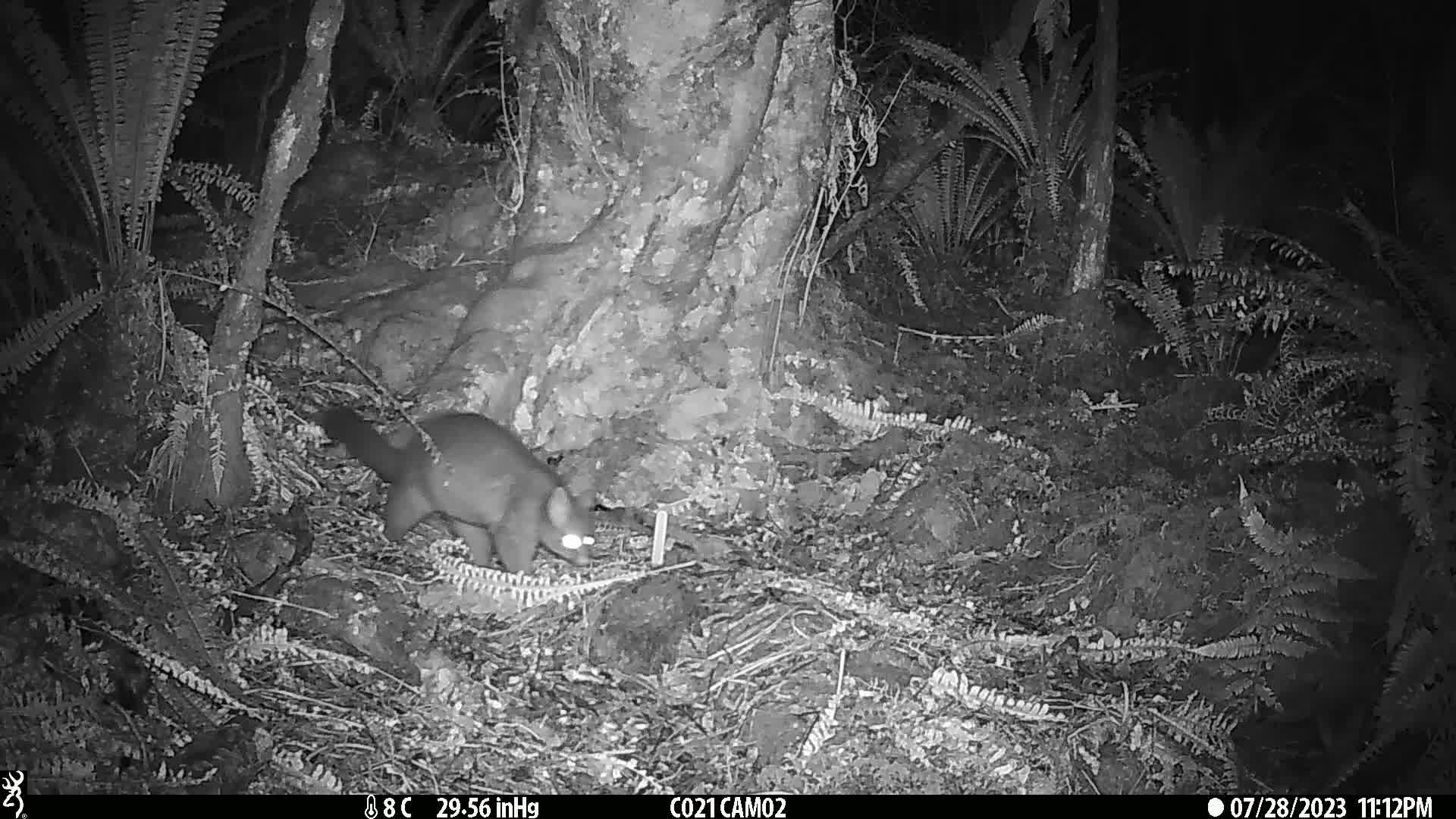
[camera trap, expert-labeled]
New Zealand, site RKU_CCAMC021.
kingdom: Animalia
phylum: Chordata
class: Mammalia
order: Diprotodontia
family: Phalangeridae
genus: Trichosurus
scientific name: Trichosurus vulpecula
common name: common brushtail possum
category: possum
Possum (common brushtail possum) (Trichosurus vulpecula).